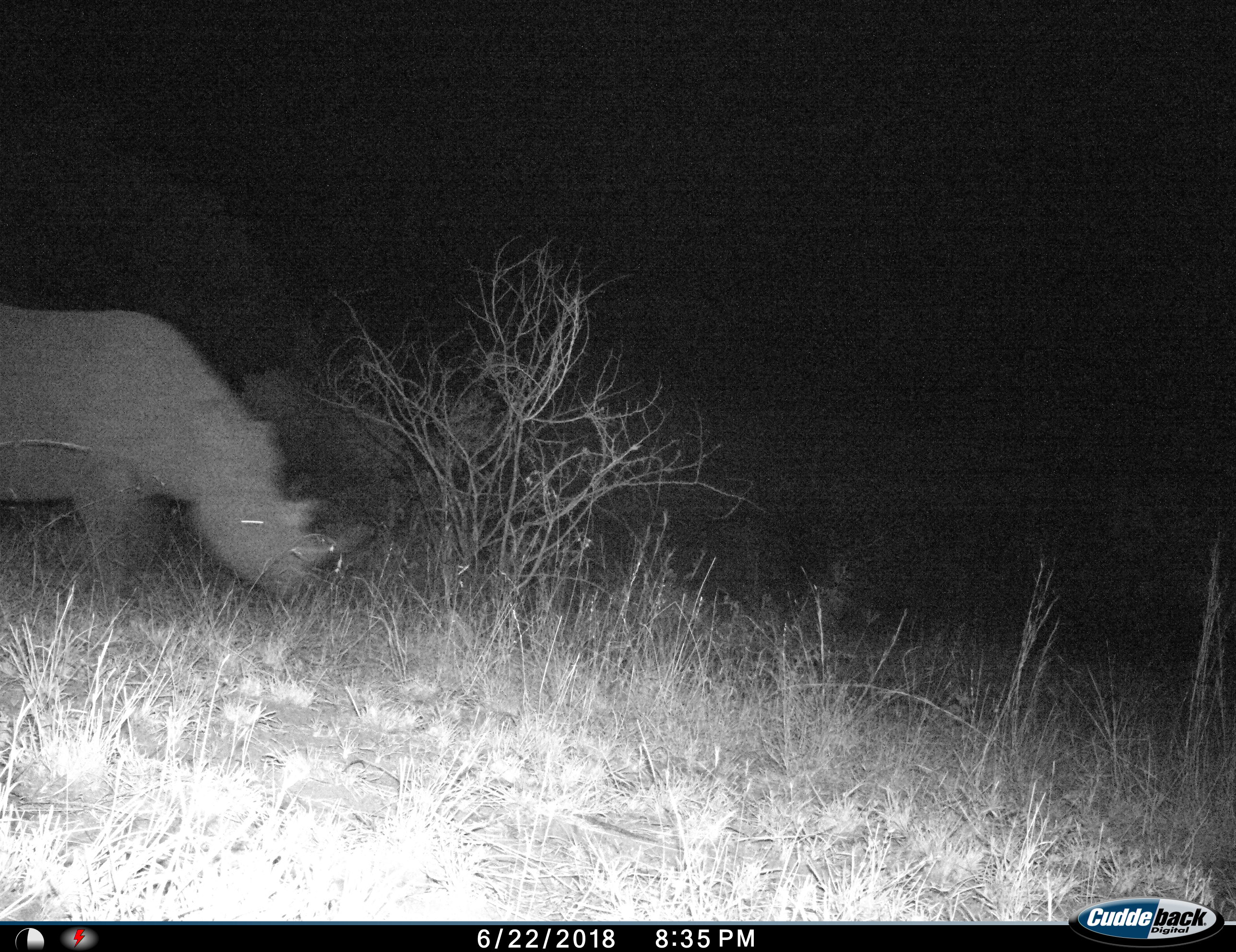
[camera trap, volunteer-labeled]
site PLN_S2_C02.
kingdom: Animalia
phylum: Chordata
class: Mammalia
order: Perissodactyla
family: Rhinocerotidae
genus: Diceros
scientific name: Diceros bicornis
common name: black rhinoceros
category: rhinocerosblack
Rhinocerosblack (black rhinoceros) (Diceros bicornis), count 1. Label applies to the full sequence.